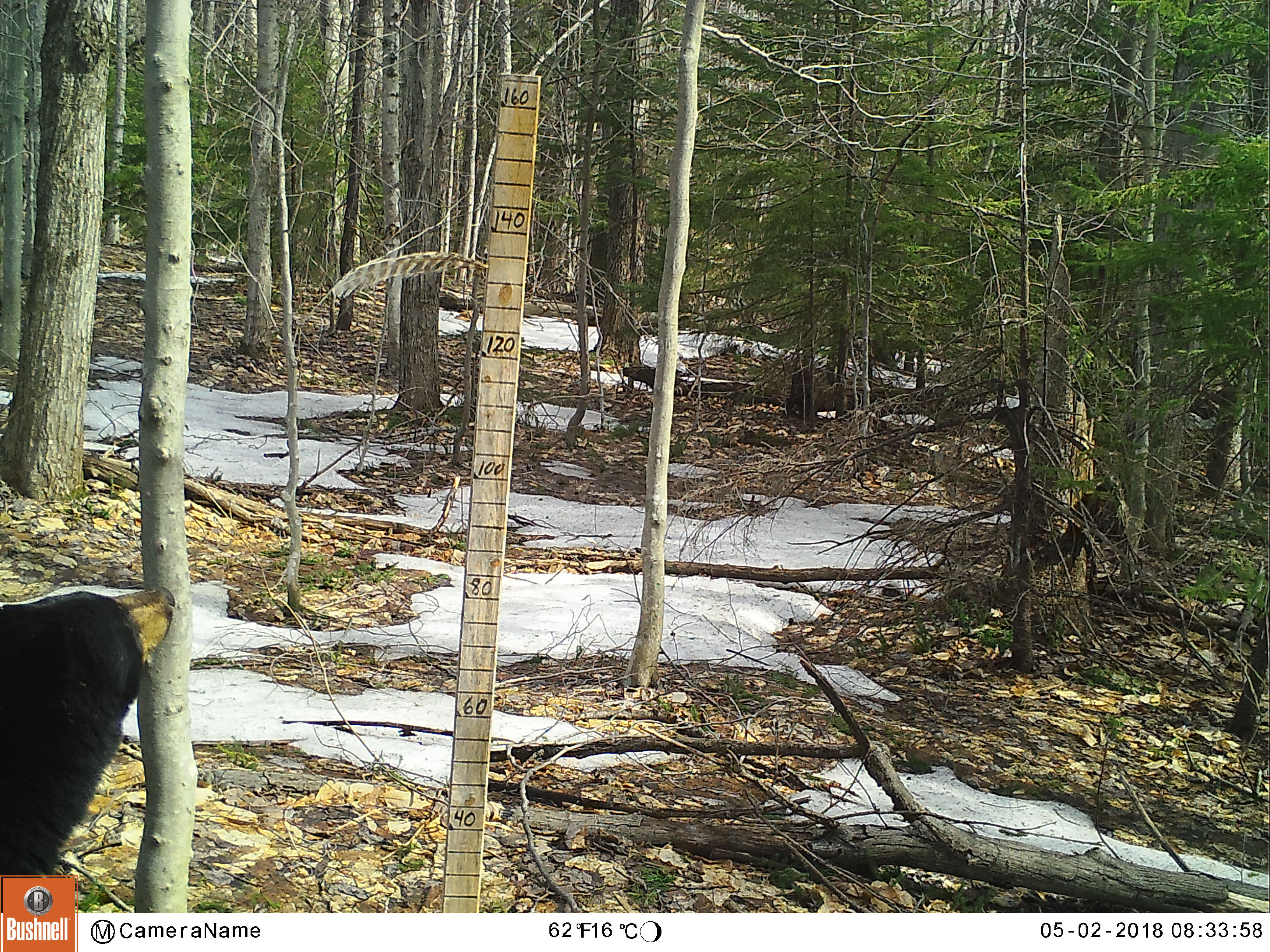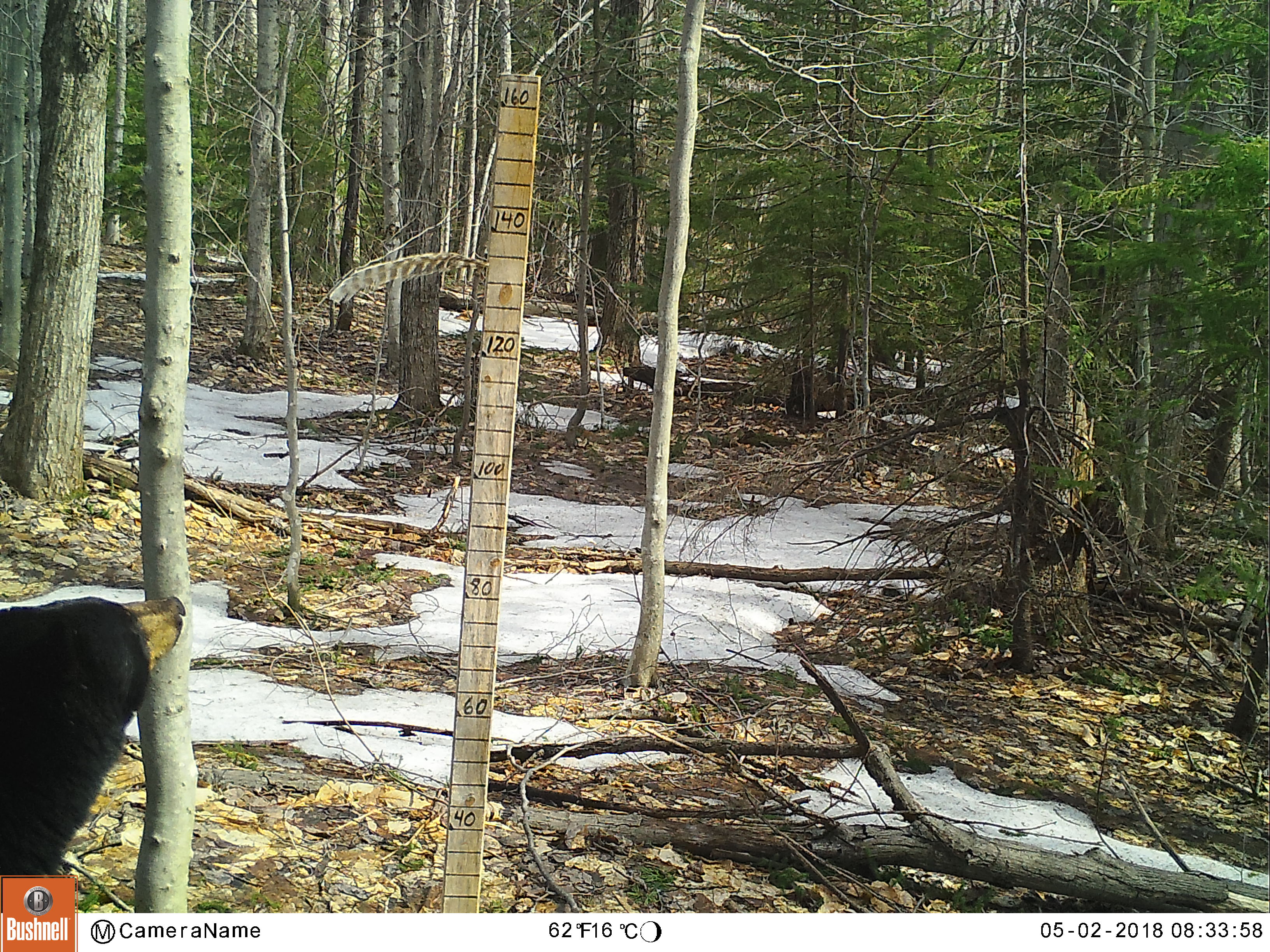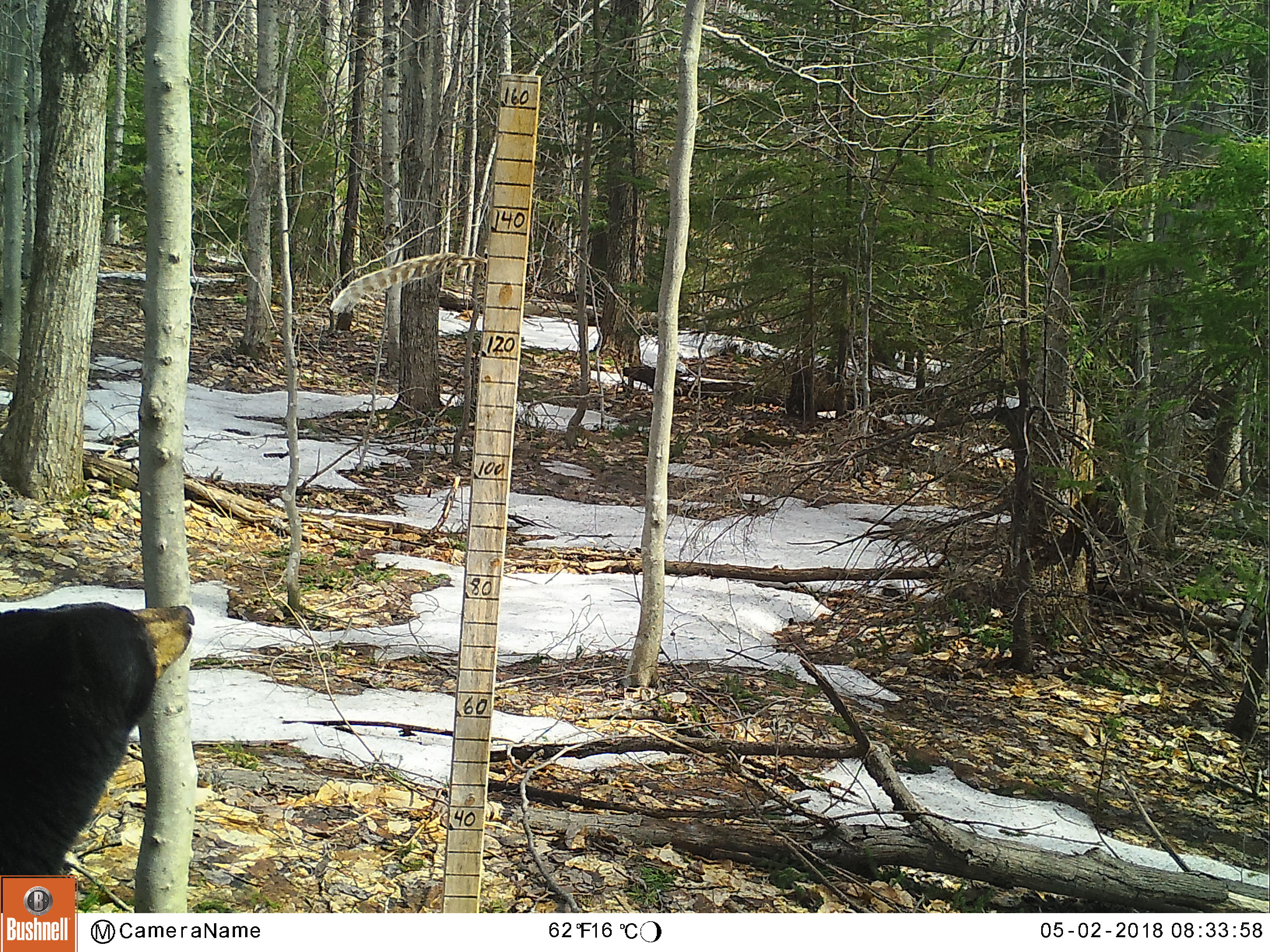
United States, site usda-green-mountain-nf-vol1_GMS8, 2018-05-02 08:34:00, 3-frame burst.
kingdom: Animalia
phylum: Chordata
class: Mammalia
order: Carnivora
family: Ursidae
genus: Ursus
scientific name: Ursus americanus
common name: black bear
Black bear (Ursus americanus).